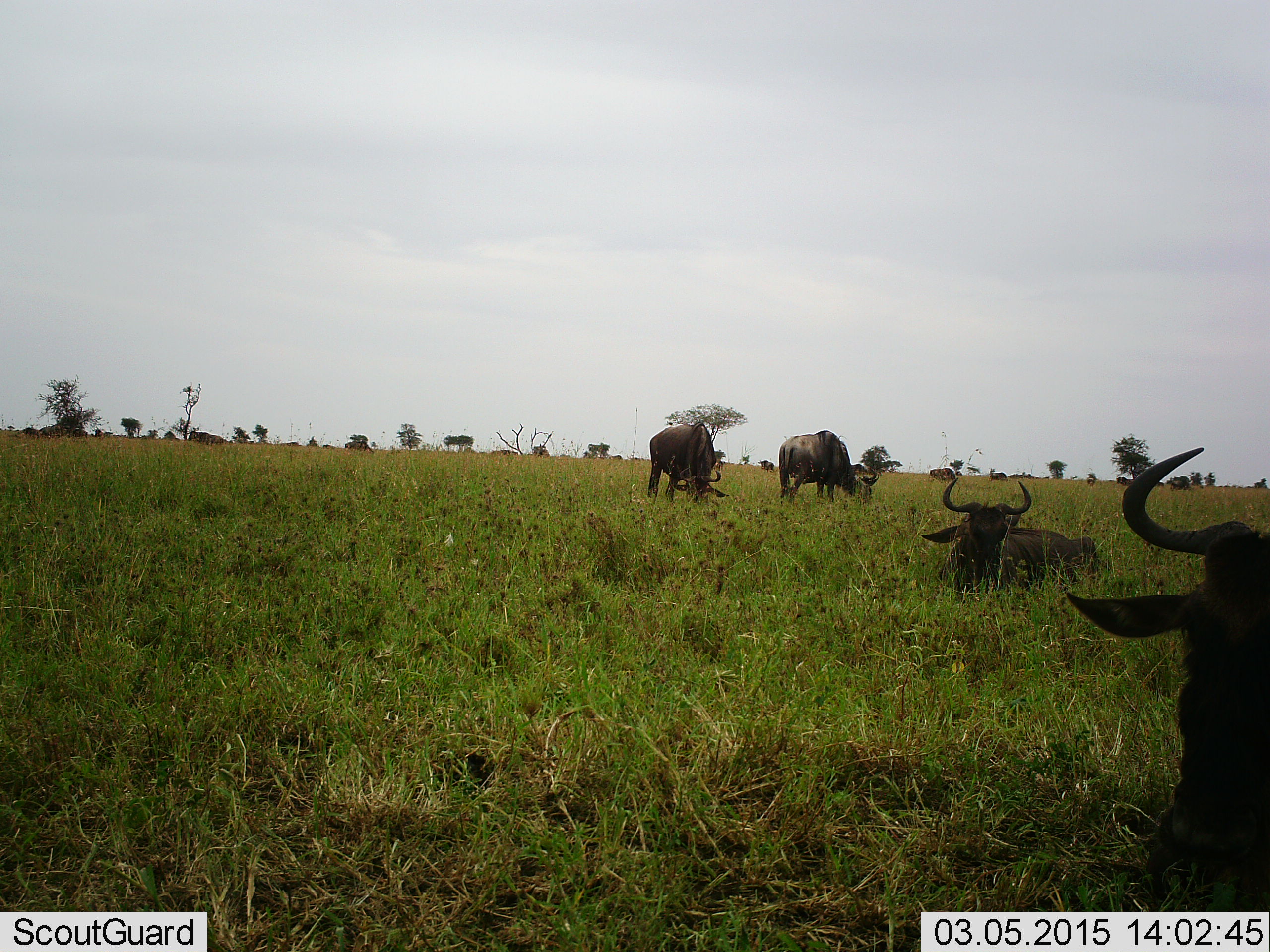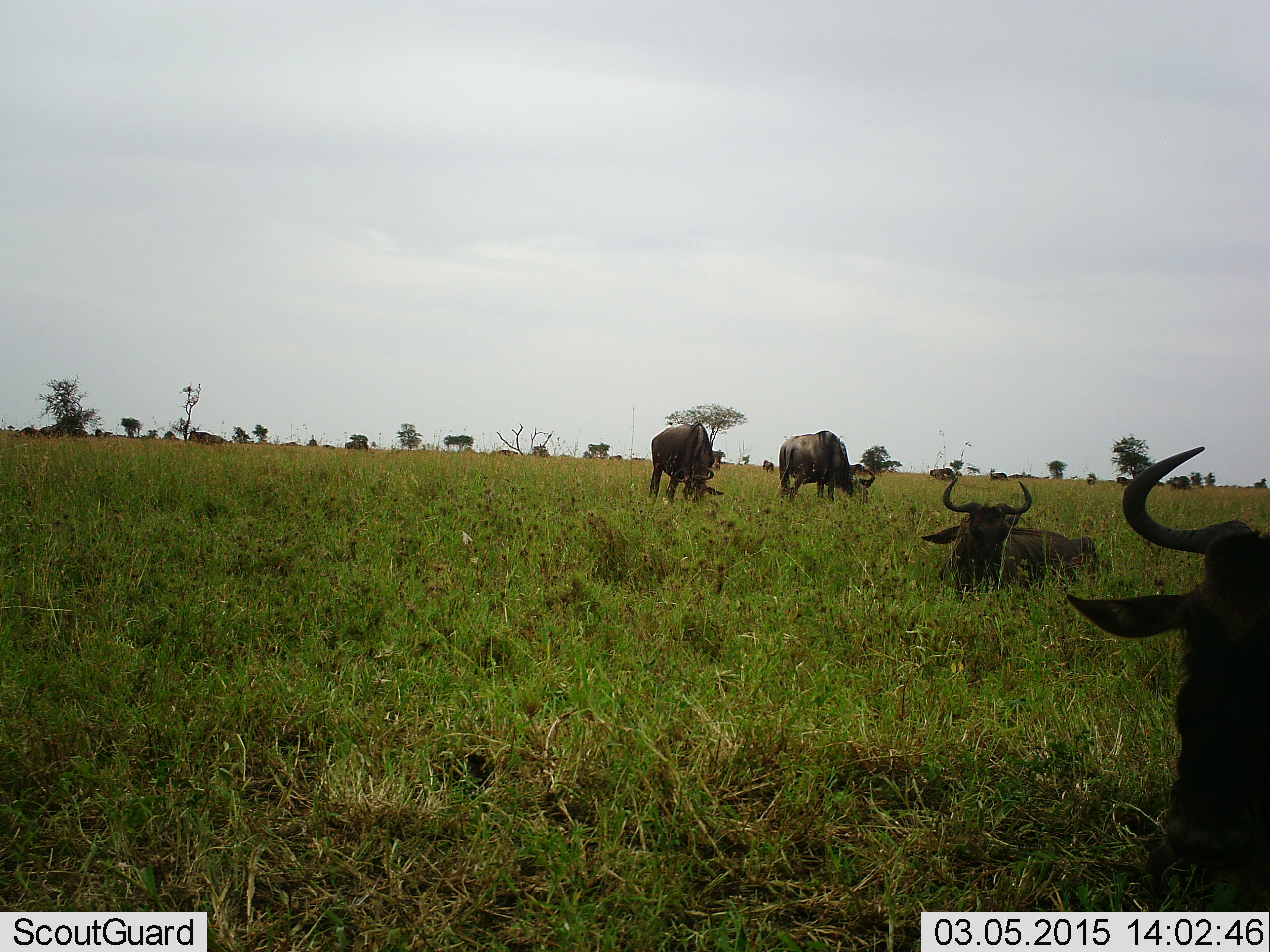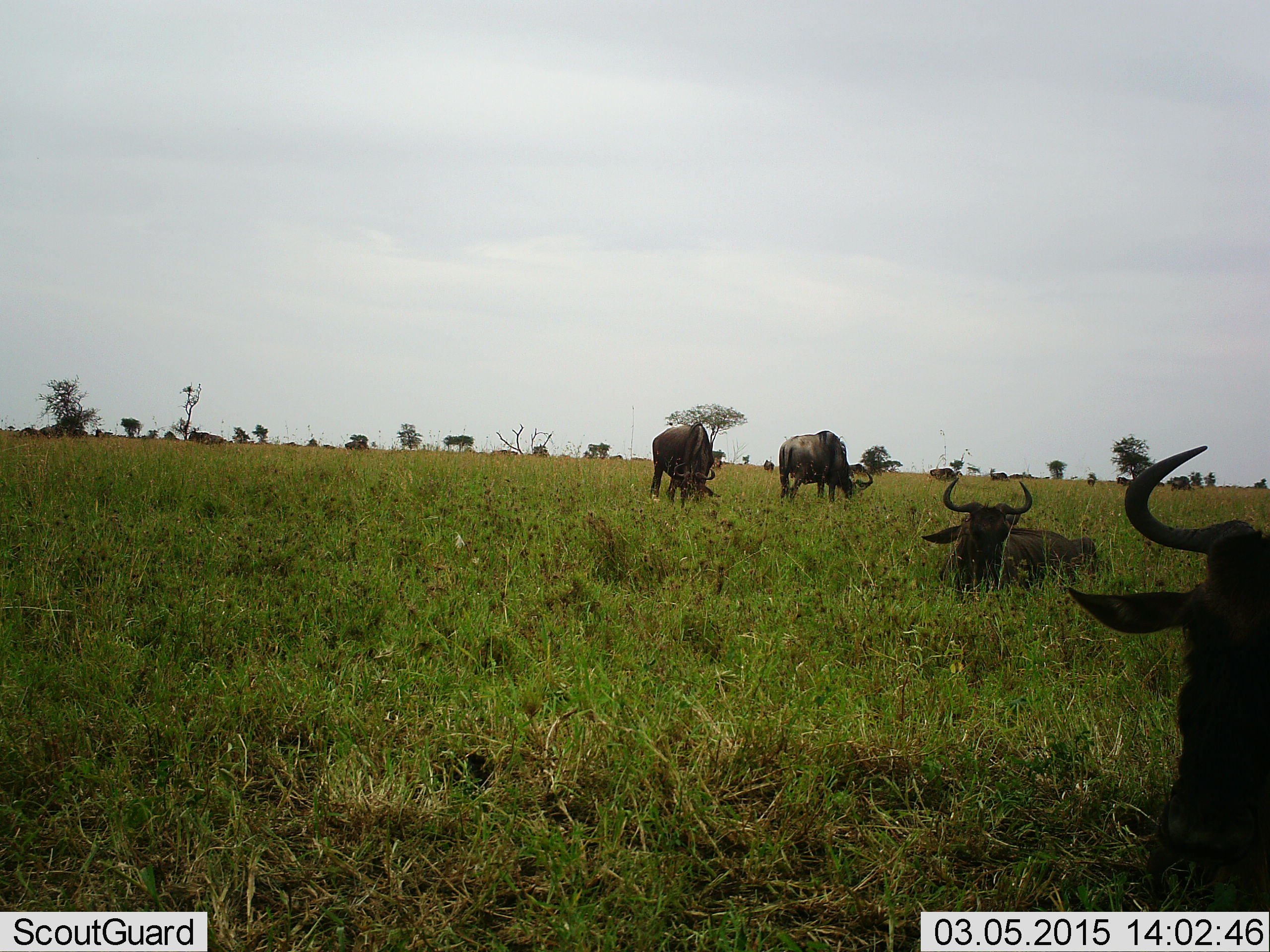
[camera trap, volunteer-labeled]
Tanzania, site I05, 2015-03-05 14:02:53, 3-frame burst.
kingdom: Animalia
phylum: Chordata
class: Mammalia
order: Artiodactyla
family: Bovidae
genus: Connochaetes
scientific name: Connochaetes taurinus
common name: blue wildebeest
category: wildebeest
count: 4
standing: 30%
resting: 90%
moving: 0%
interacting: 0%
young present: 0%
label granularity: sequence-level